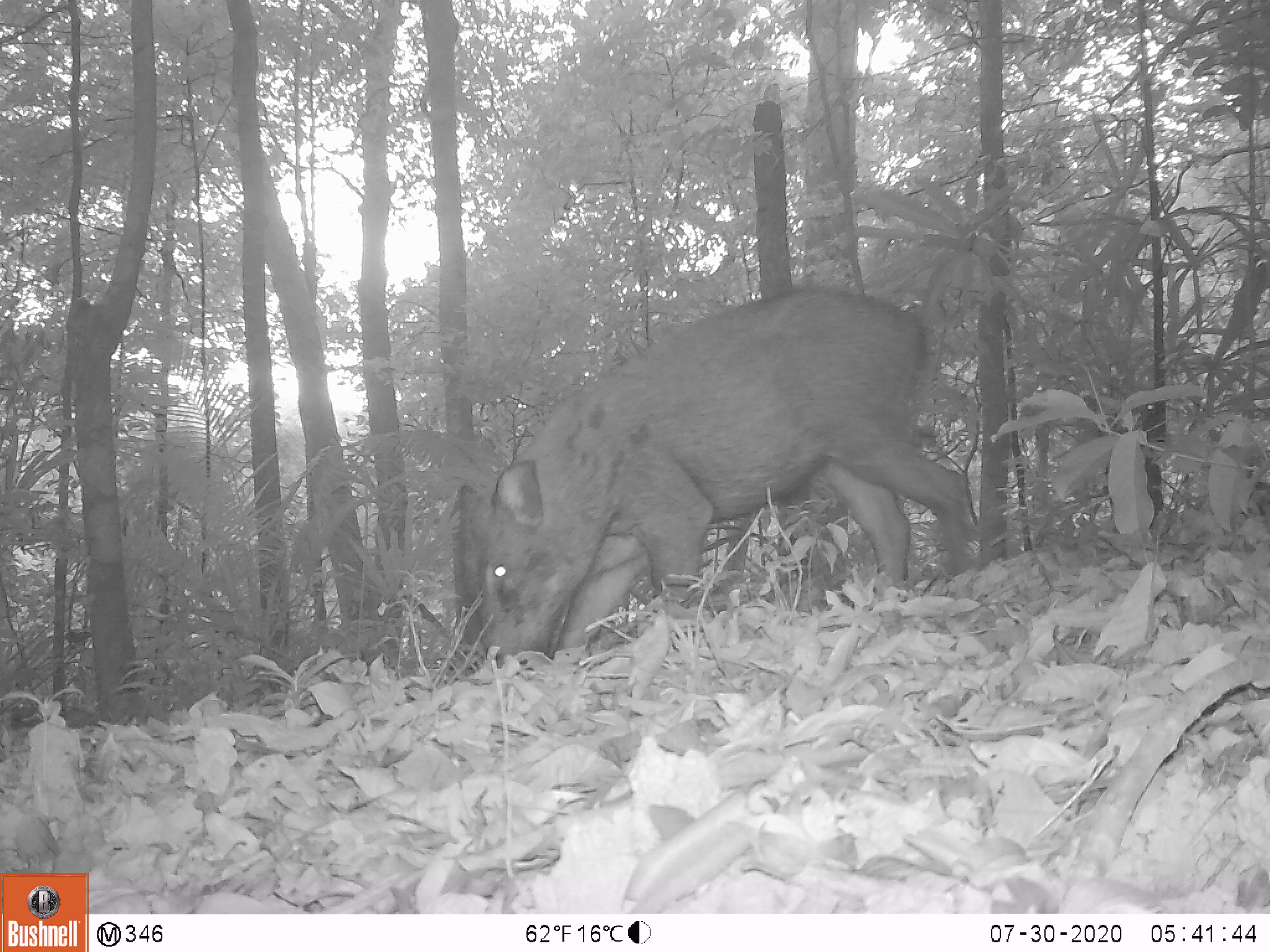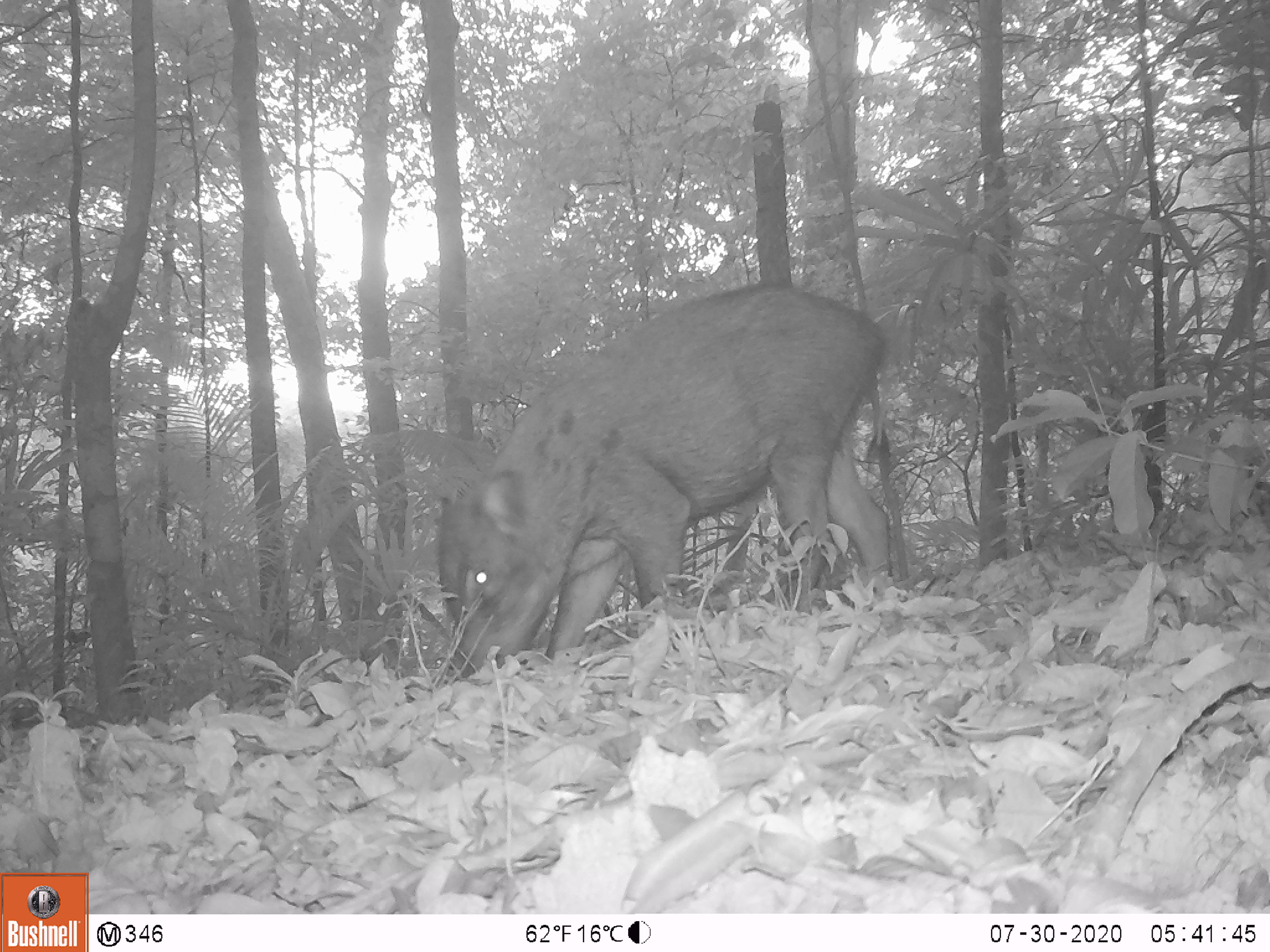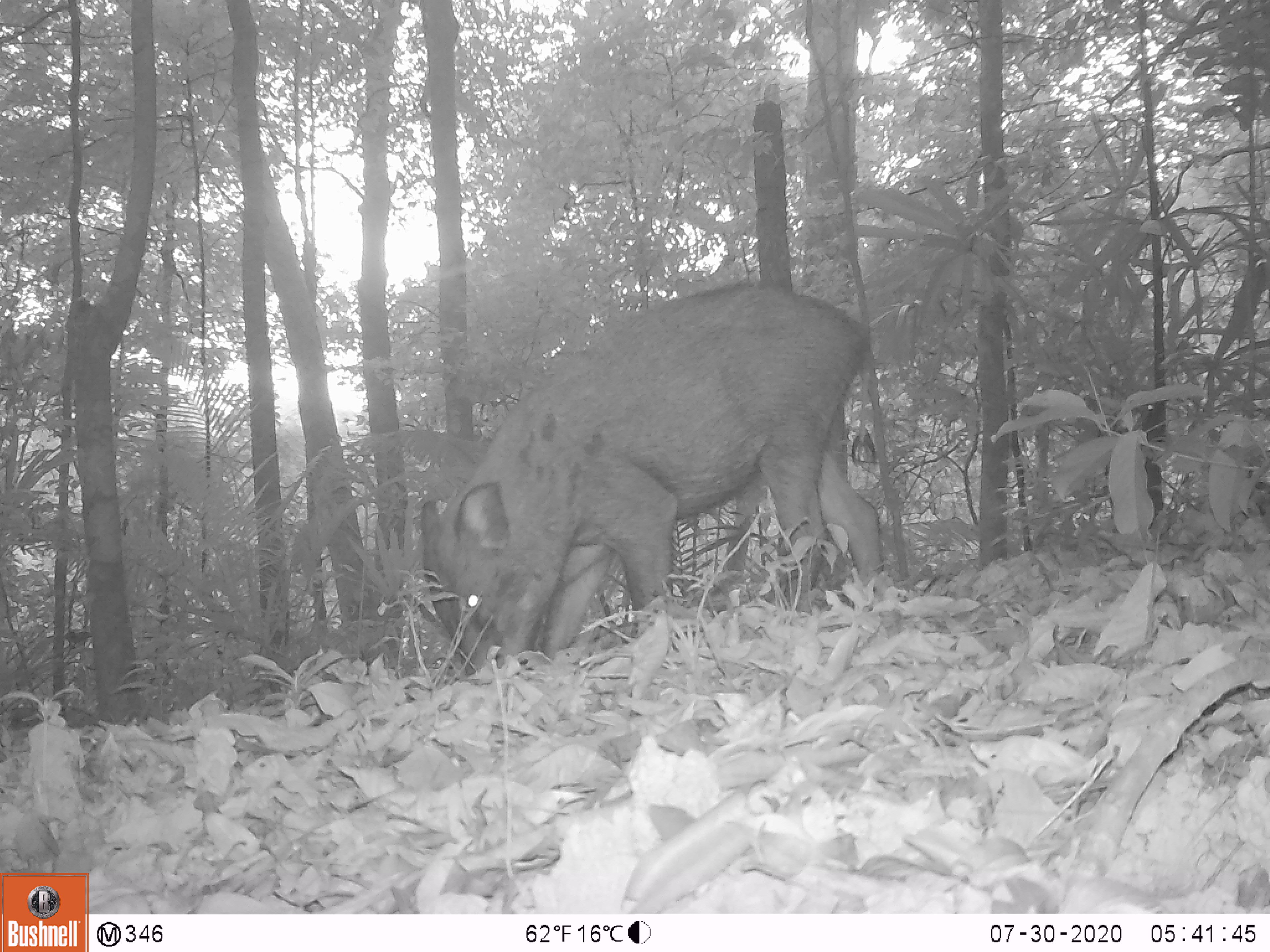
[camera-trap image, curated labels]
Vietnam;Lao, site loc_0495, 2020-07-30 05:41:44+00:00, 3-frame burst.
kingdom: Animalia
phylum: Chordata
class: Mammalia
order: Artiodactyla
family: Suidae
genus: Sus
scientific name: Sus scrofa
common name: eurasian wild pig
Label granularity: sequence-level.